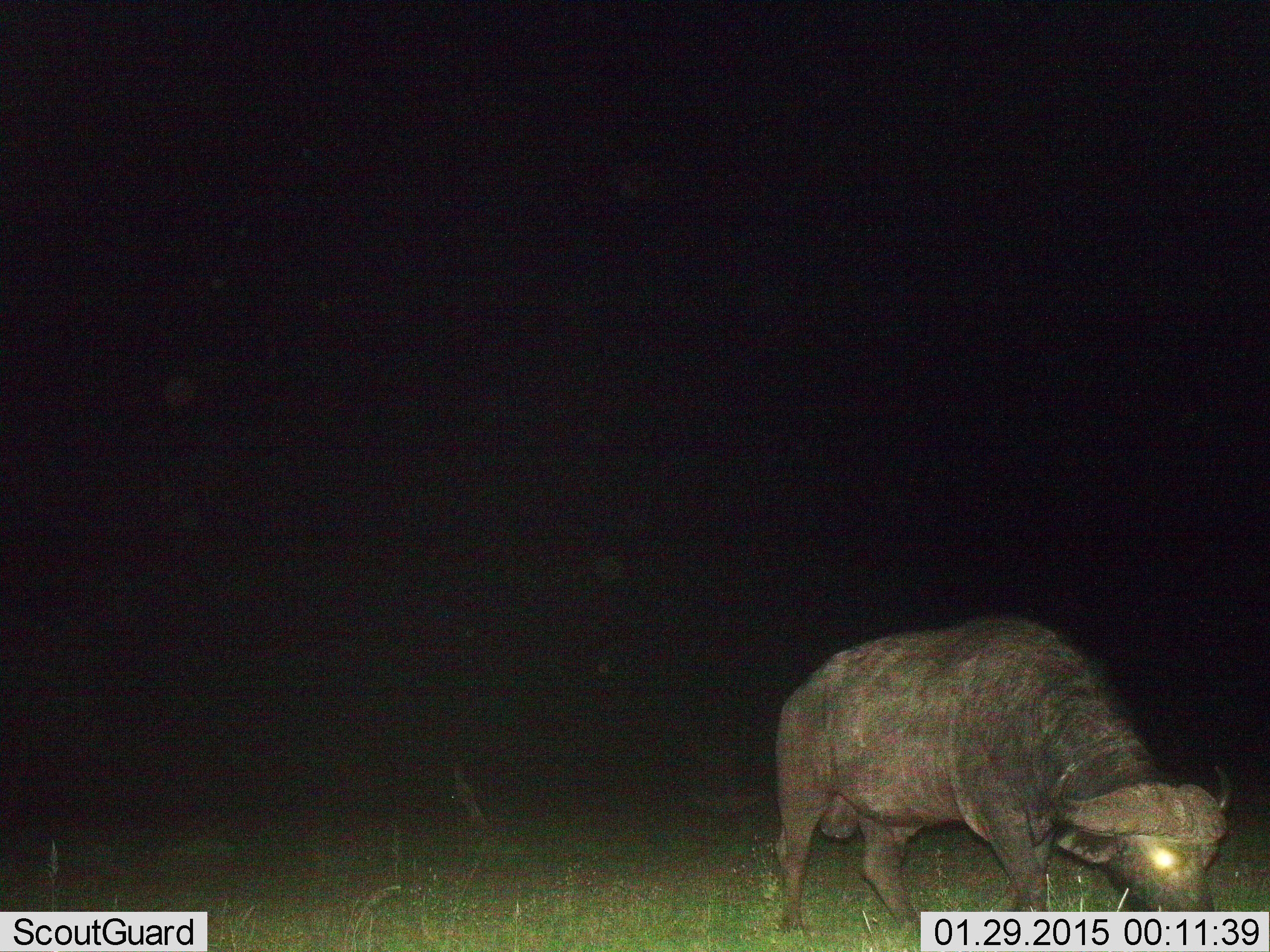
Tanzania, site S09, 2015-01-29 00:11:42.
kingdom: Animalia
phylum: Chordata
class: Mammalia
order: Artiodactyla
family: Bovidae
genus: Syncerus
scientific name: Syncerus caffer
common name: cape buffalo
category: buffalo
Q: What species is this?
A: Buffalo (cape buffalo) (Syncerus caffer).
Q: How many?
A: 1.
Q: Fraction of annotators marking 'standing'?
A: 10%.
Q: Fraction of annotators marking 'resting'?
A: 0%.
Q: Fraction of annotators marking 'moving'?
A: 10%.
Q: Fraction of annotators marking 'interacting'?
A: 0%.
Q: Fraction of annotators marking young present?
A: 0%.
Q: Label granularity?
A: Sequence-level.